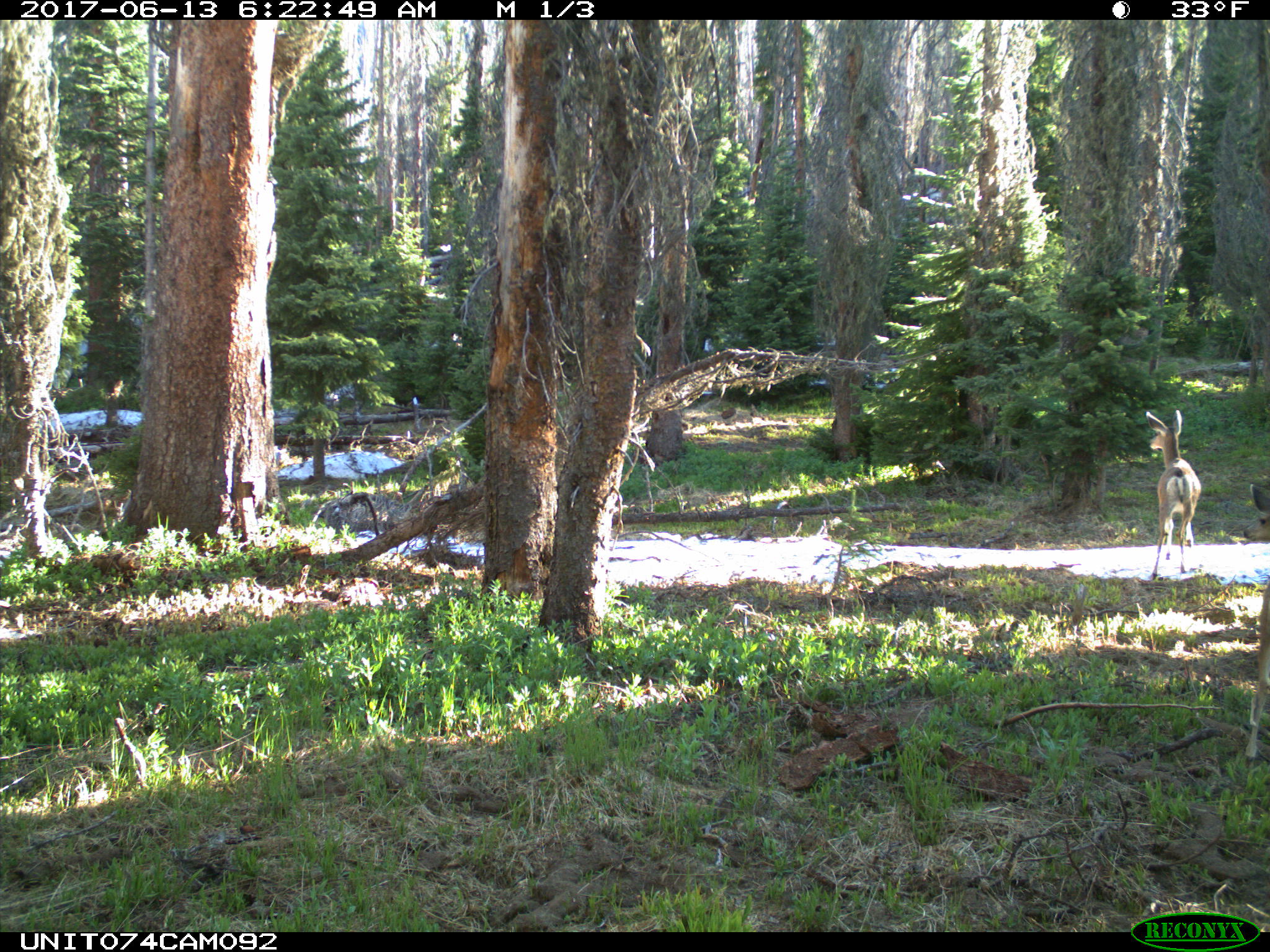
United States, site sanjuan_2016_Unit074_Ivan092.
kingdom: Animalia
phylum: Chordata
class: Mammalia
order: Artiodactyla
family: Cervidae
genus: Odocoileus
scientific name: Odocoileus hemionus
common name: mule deer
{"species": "Odocoileus hemionus (mule deer)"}